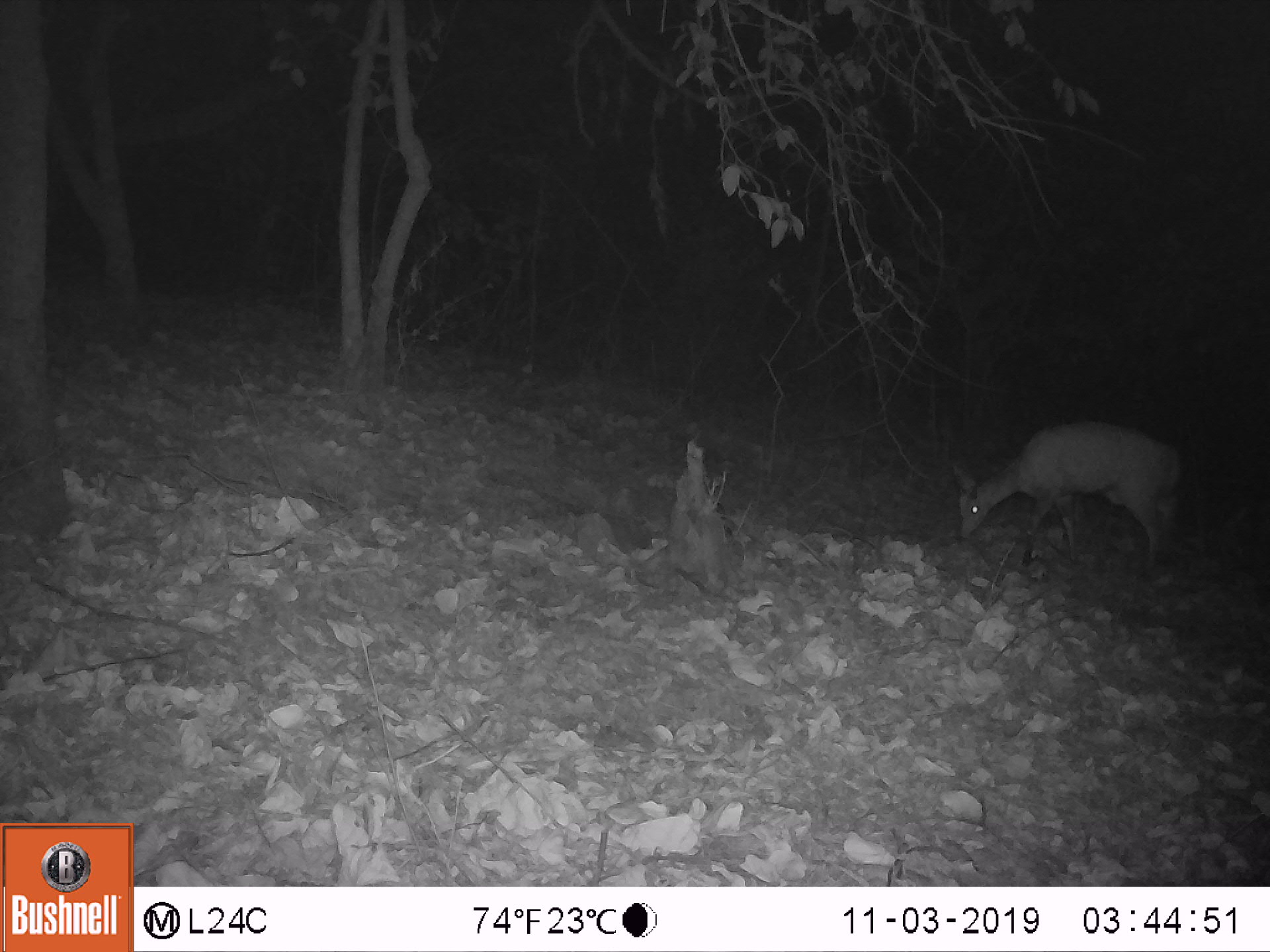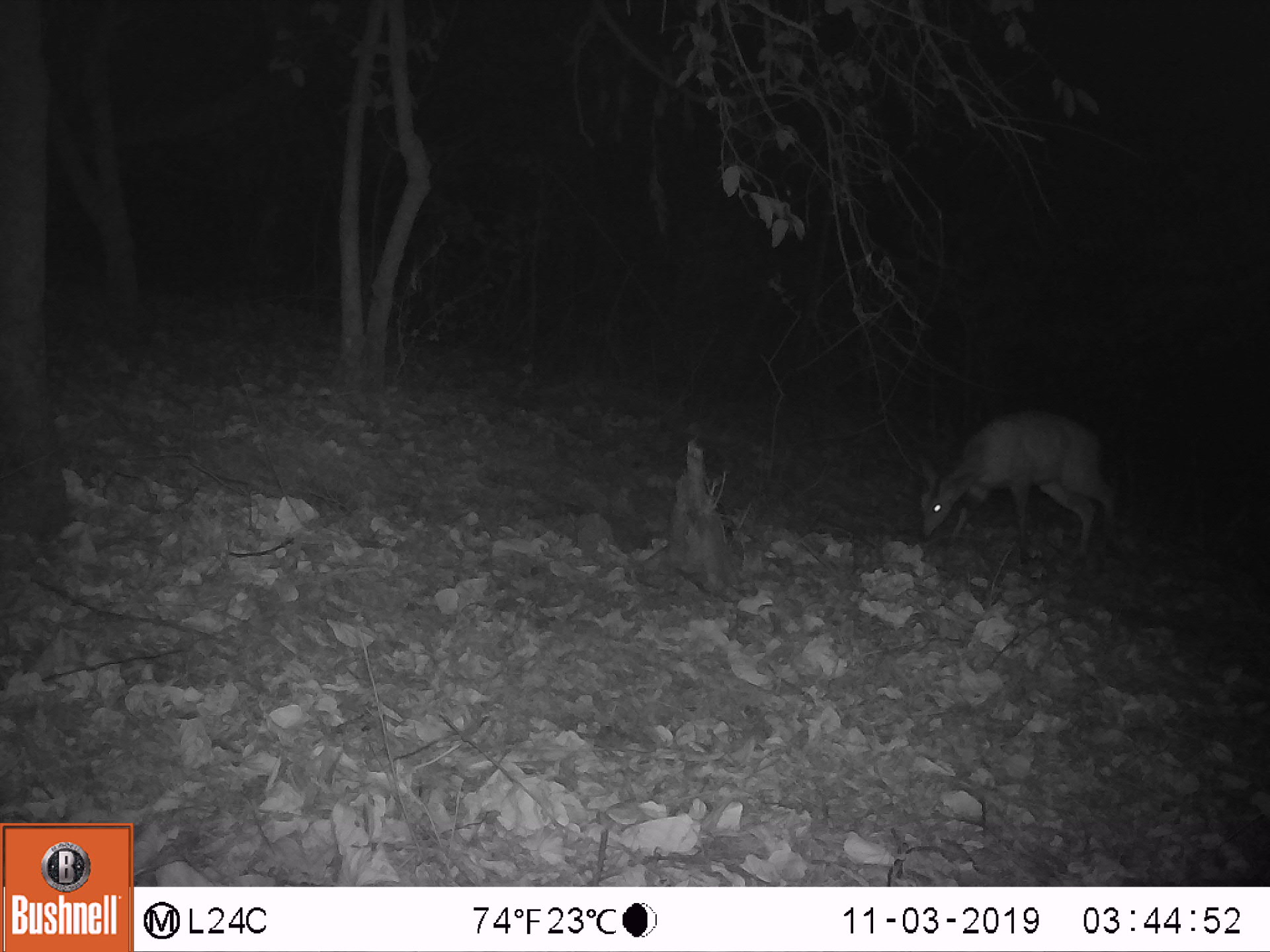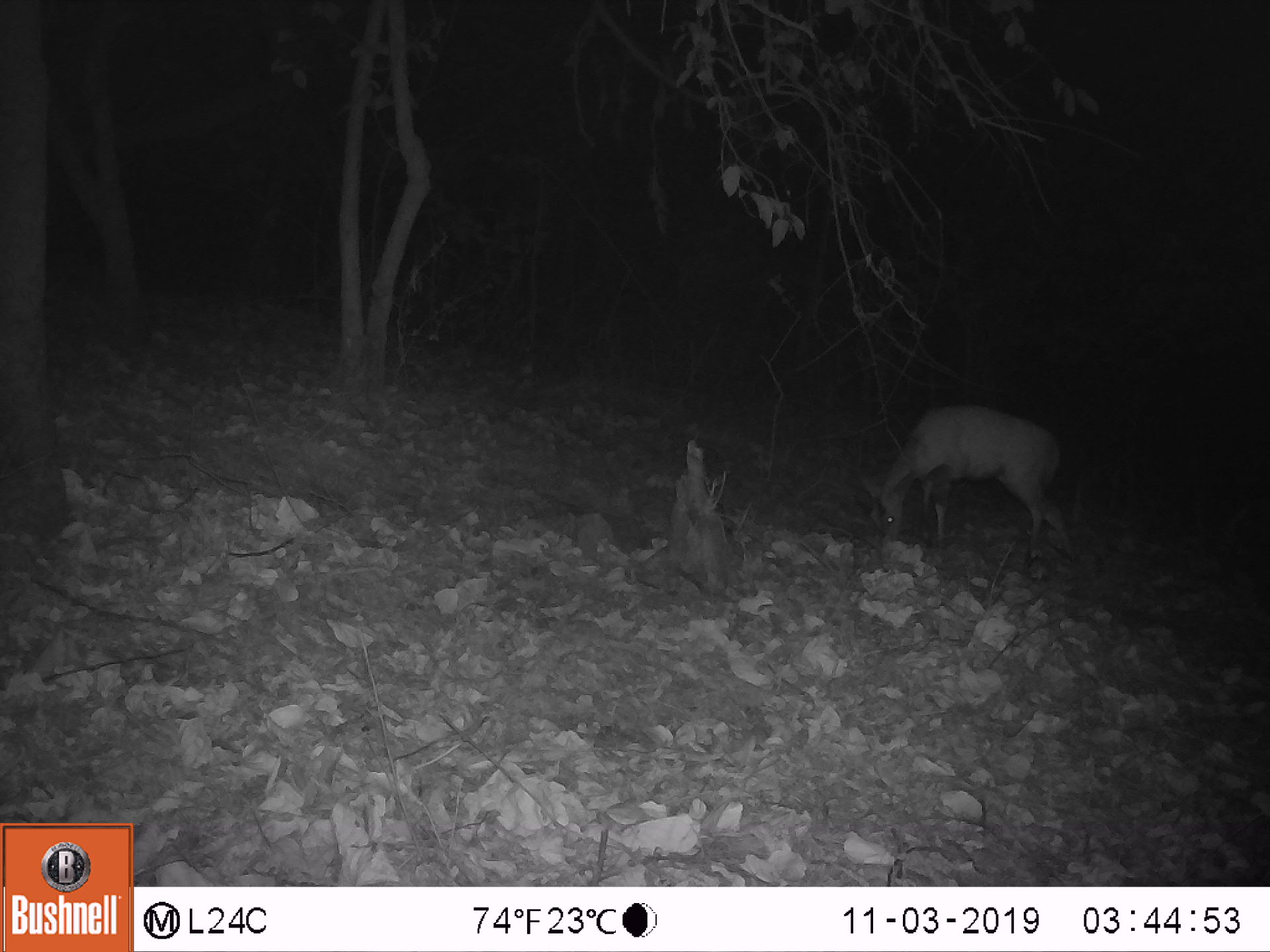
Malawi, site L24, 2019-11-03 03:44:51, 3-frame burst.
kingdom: Animalia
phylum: Chordata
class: Mammalia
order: Artiodactyla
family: Bovidae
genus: Tragelaphus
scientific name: Tragelaphus sylvaticus sylvaticus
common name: cape bushbuck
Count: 1.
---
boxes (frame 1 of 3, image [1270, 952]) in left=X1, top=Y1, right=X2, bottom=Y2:
cape bushbuck: left=941, top=412, right=1187, bottom=586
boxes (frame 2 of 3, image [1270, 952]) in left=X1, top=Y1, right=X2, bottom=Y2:
cape bushbuck: left=911, top=402, right=1132, bottom=581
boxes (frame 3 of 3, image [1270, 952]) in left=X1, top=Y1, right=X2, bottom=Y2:
cape bushbuck: left=849, top=396, right=1092, bottom=584